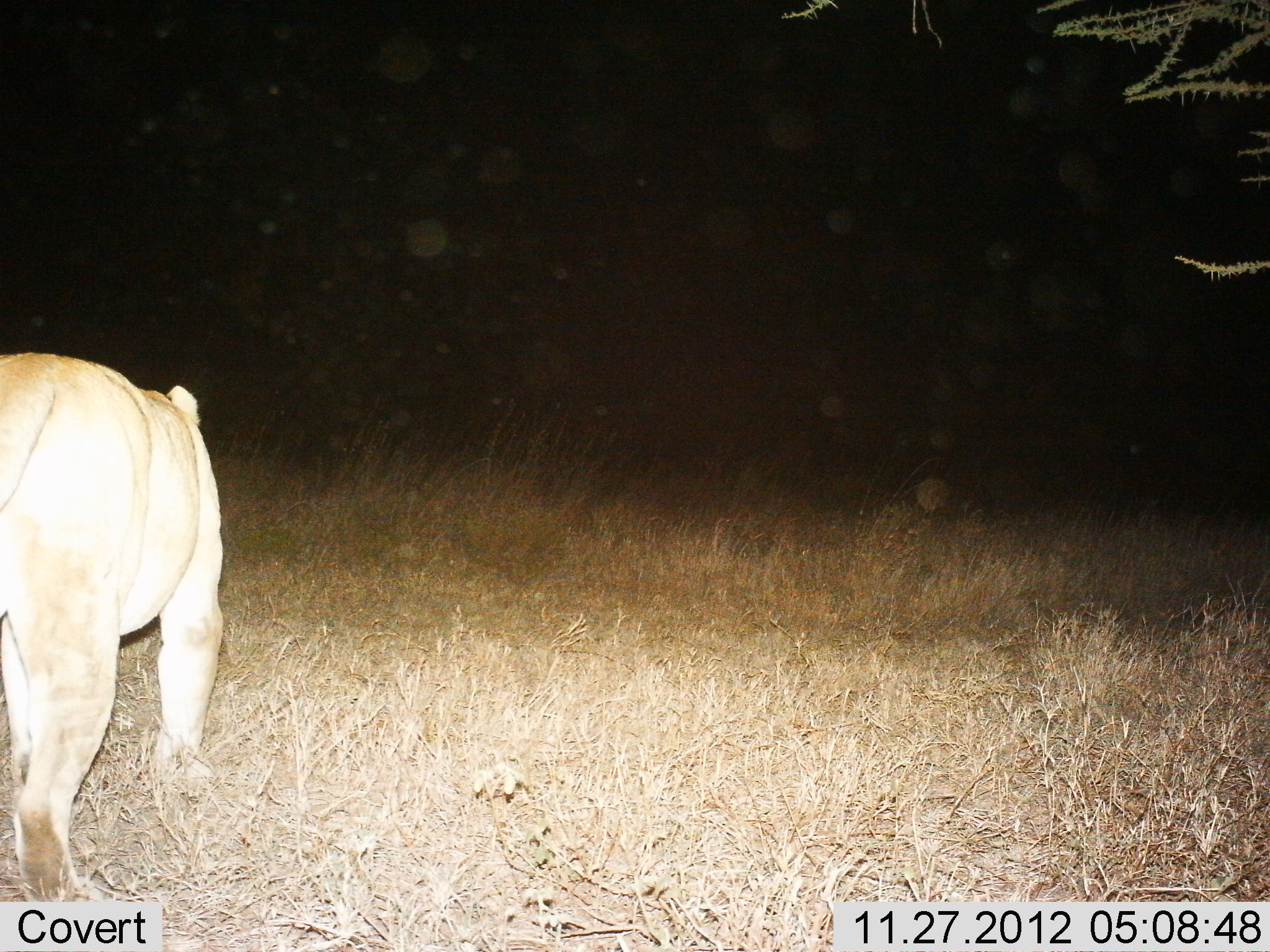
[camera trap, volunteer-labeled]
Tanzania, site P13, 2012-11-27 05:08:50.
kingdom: Animalia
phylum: Chordata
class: Mammalia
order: Carnivora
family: Felidae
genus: Panthera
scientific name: Panthera leo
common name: lion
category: lionfemale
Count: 1.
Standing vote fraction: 44%.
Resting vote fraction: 0%.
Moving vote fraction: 61%.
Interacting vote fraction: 0%.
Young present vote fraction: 0%.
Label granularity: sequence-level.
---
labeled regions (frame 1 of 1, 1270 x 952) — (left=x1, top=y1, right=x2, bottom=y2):
animal: (left=0, top=348, right=224, bottom=904)